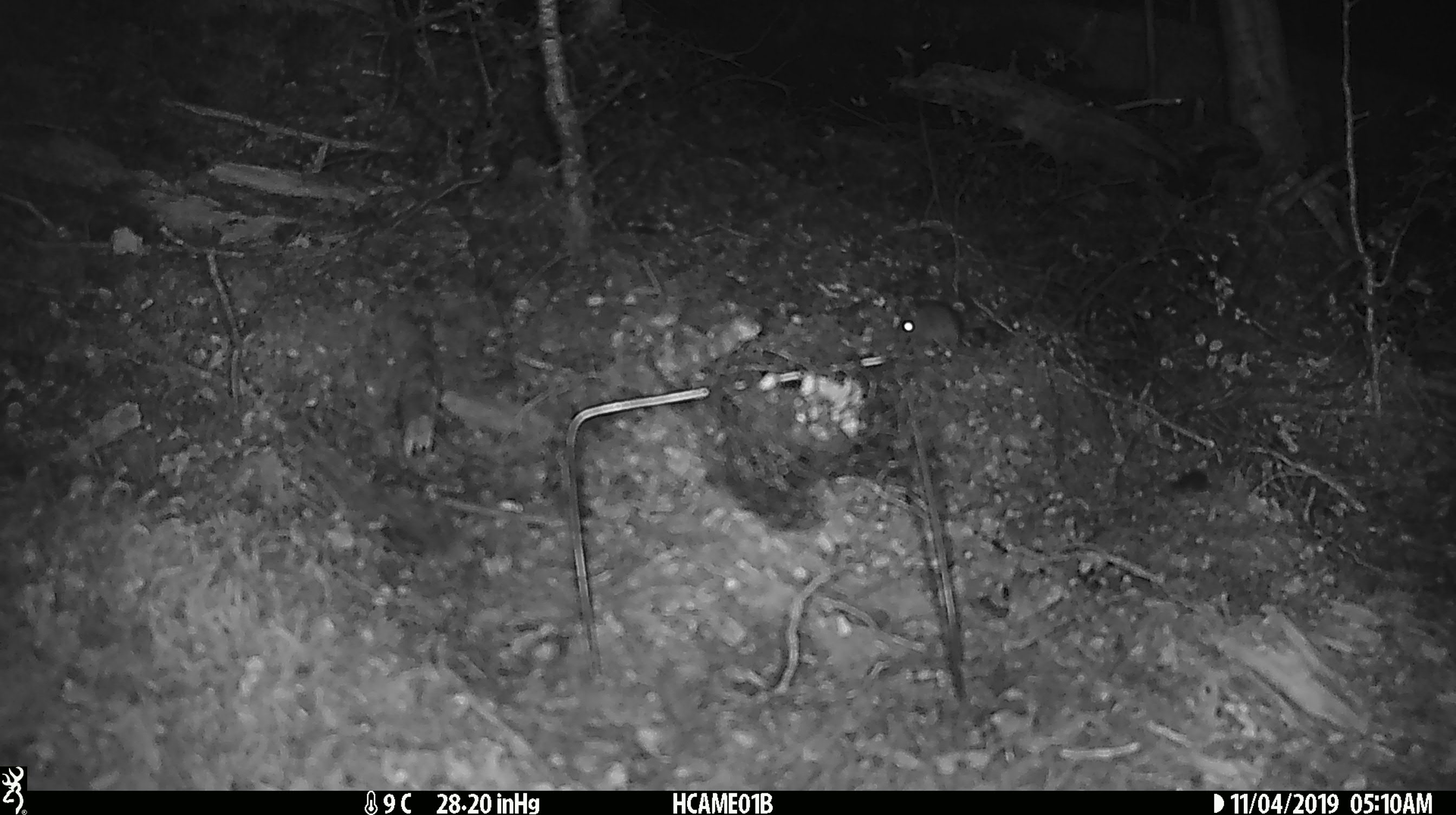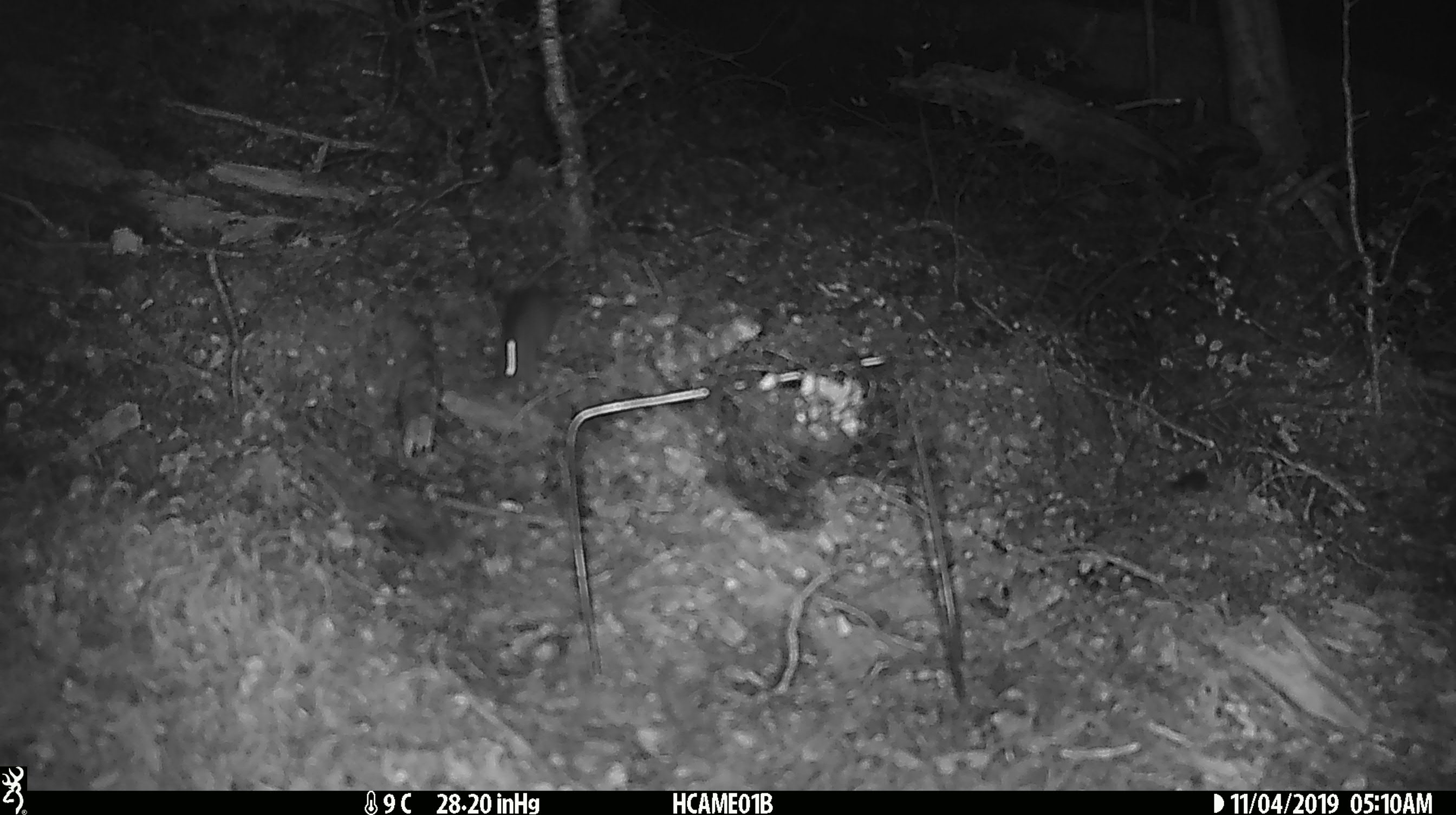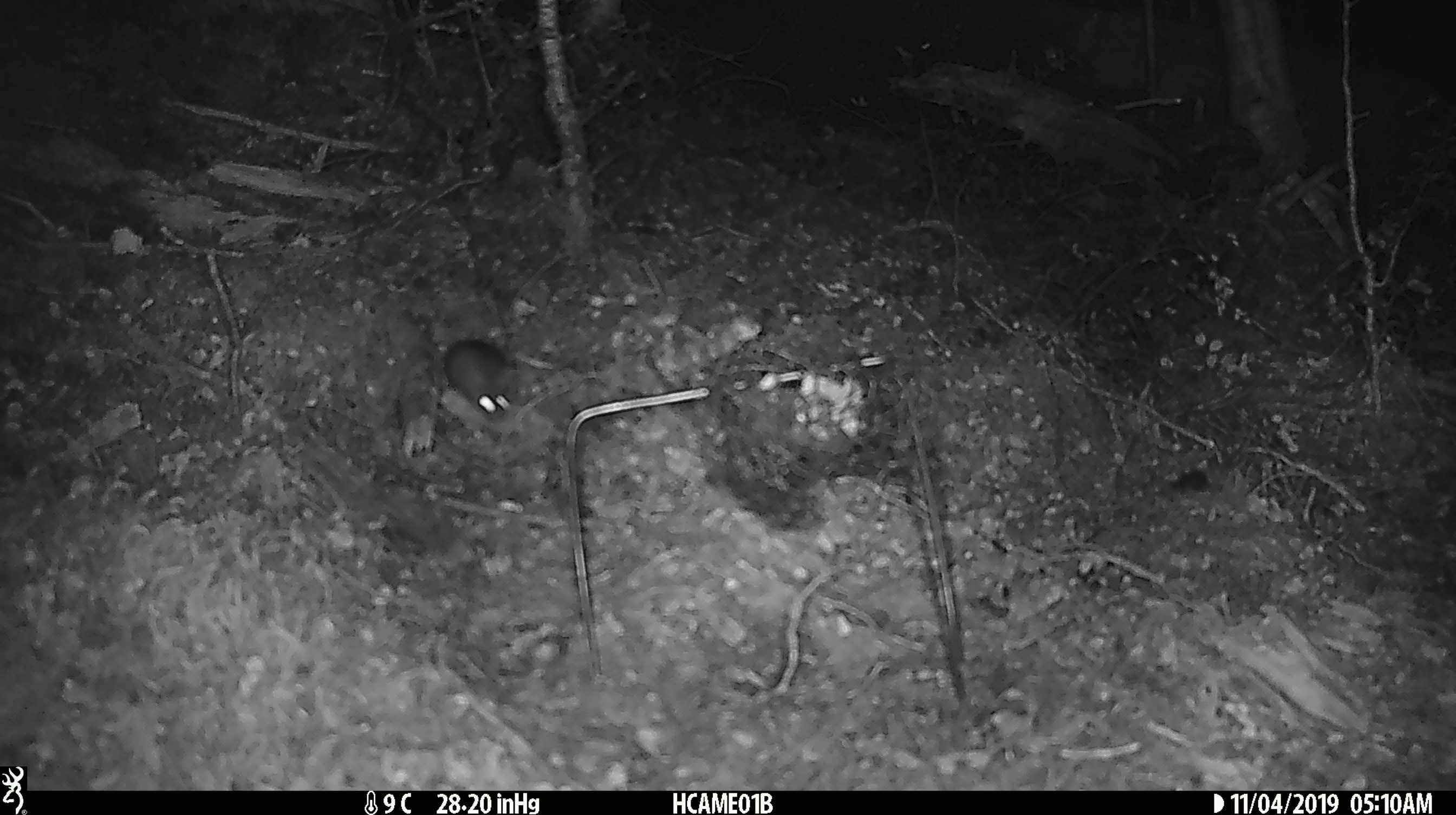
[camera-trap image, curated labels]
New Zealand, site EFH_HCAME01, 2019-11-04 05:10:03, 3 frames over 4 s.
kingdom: Animalia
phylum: Chordata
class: Mammalia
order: Rodentia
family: Muridae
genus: Mus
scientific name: Mus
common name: mouse